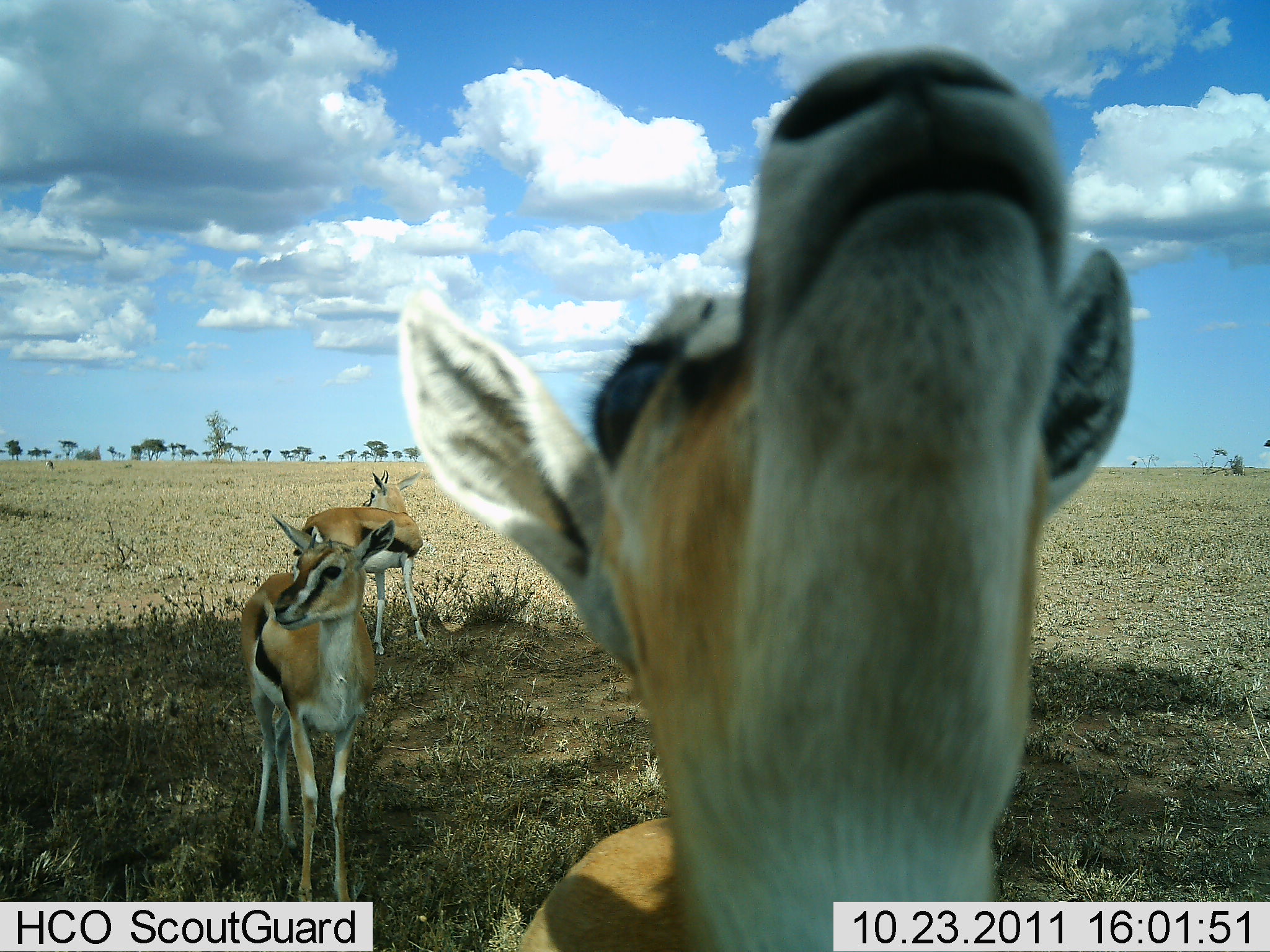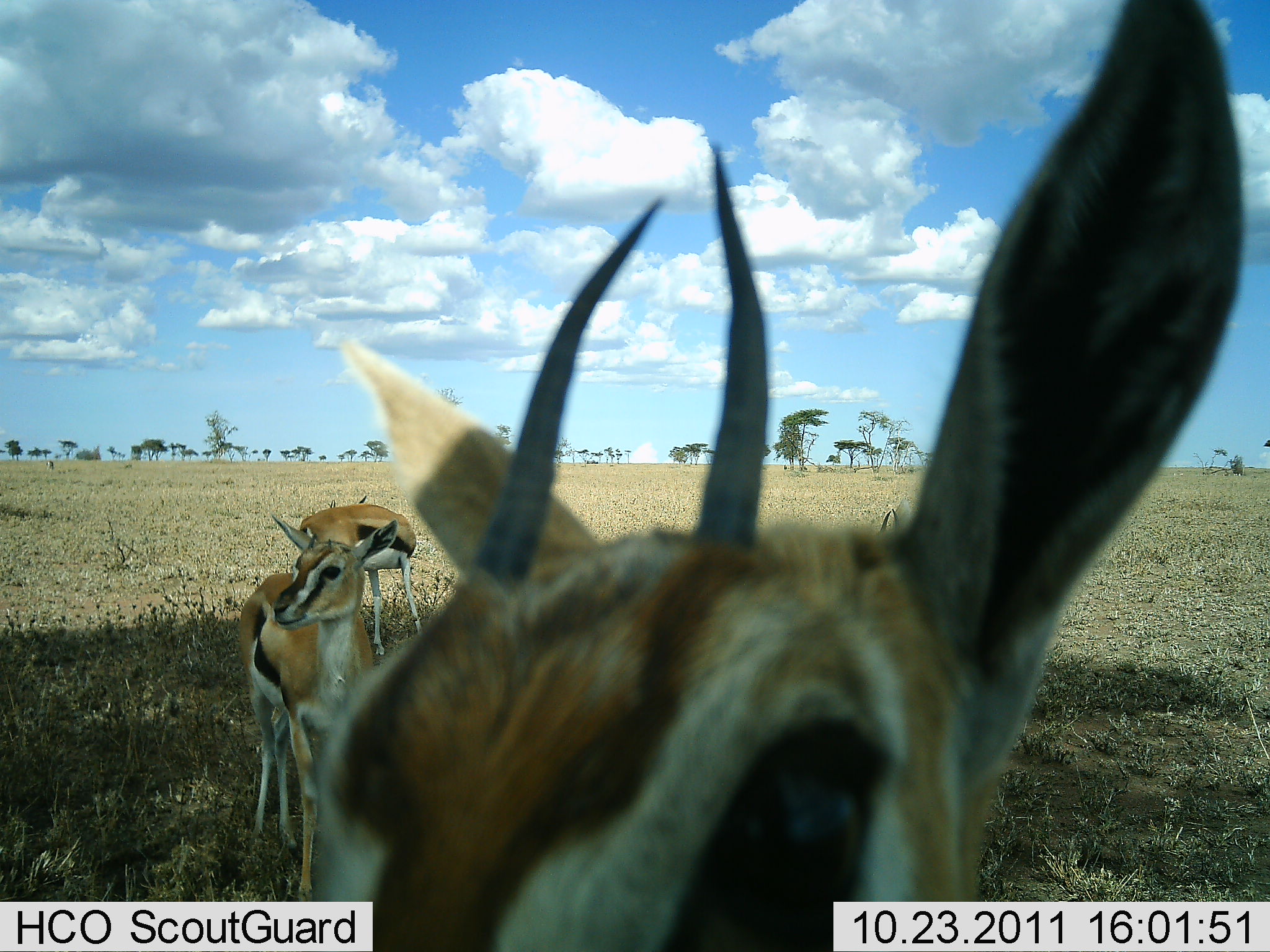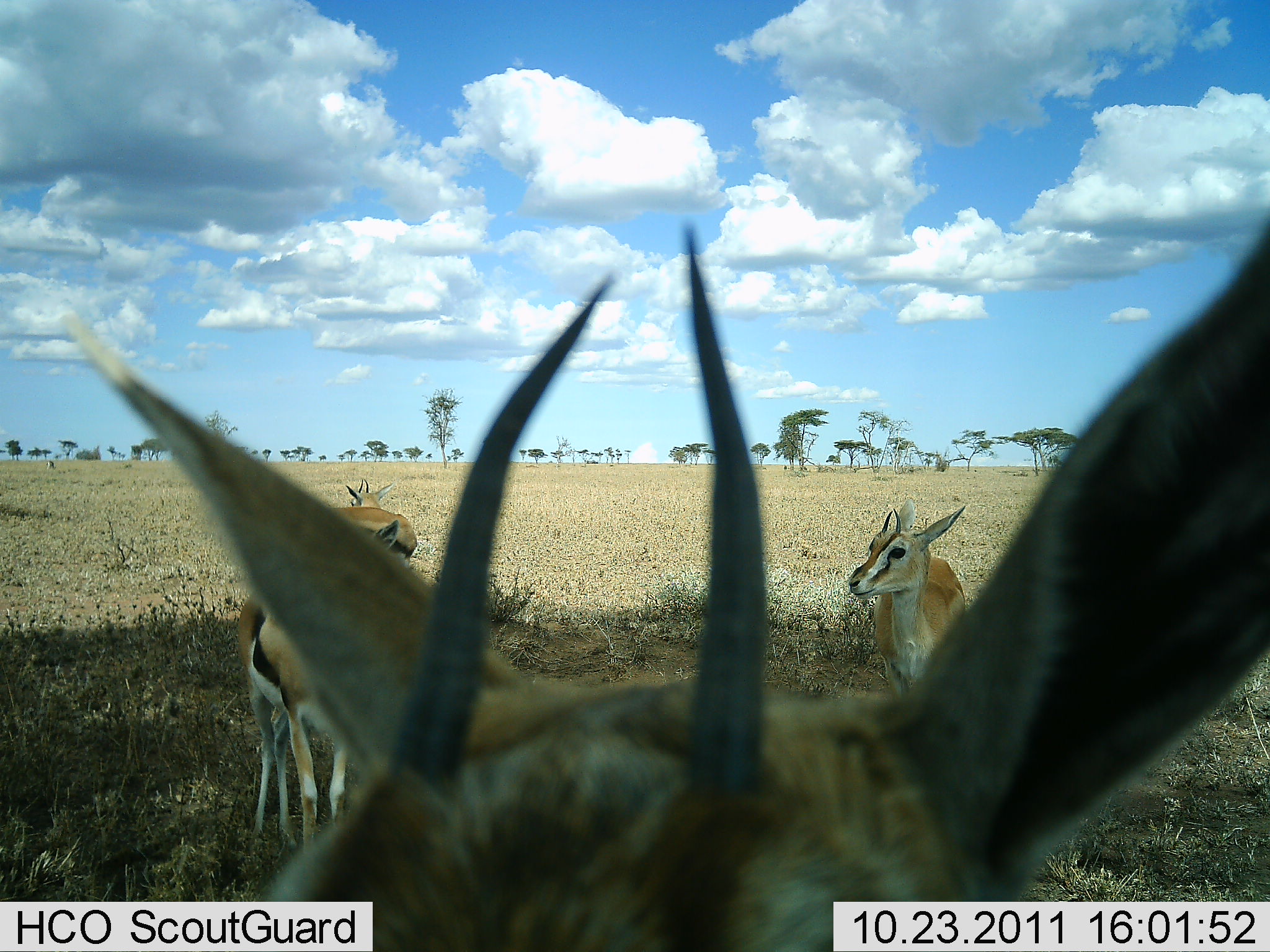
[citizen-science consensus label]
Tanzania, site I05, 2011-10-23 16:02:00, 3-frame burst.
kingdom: Animalia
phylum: Chordata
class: Mammalia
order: Artiodactyla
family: Bovidae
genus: Eudorcas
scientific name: Eudorcas thomsonii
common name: thomson's gazelle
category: gazellethomsons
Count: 4.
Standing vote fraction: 92%.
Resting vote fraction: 8%.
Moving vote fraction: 17%.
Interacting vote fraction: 25%.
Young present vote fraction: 0%.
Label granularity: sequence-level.